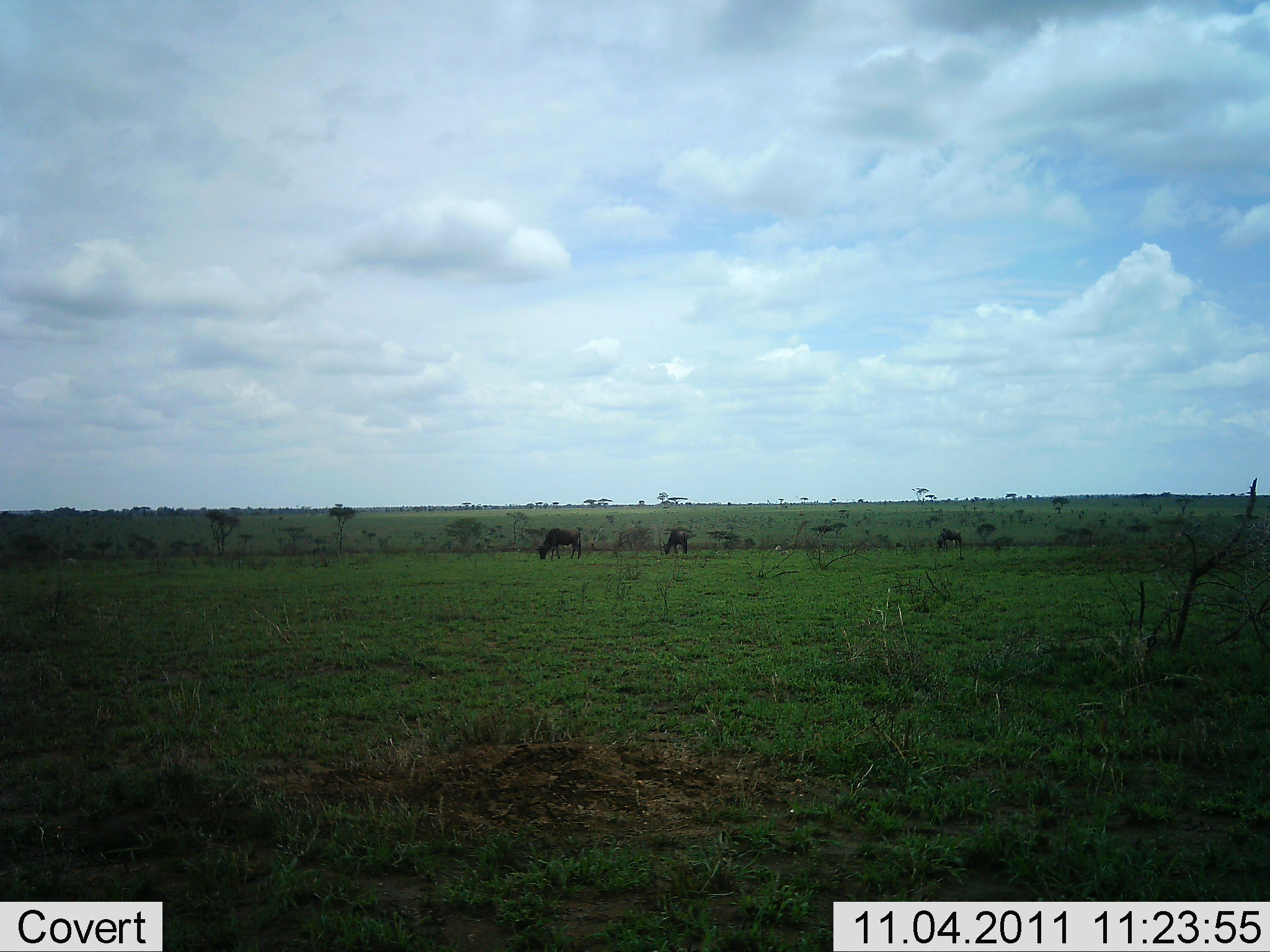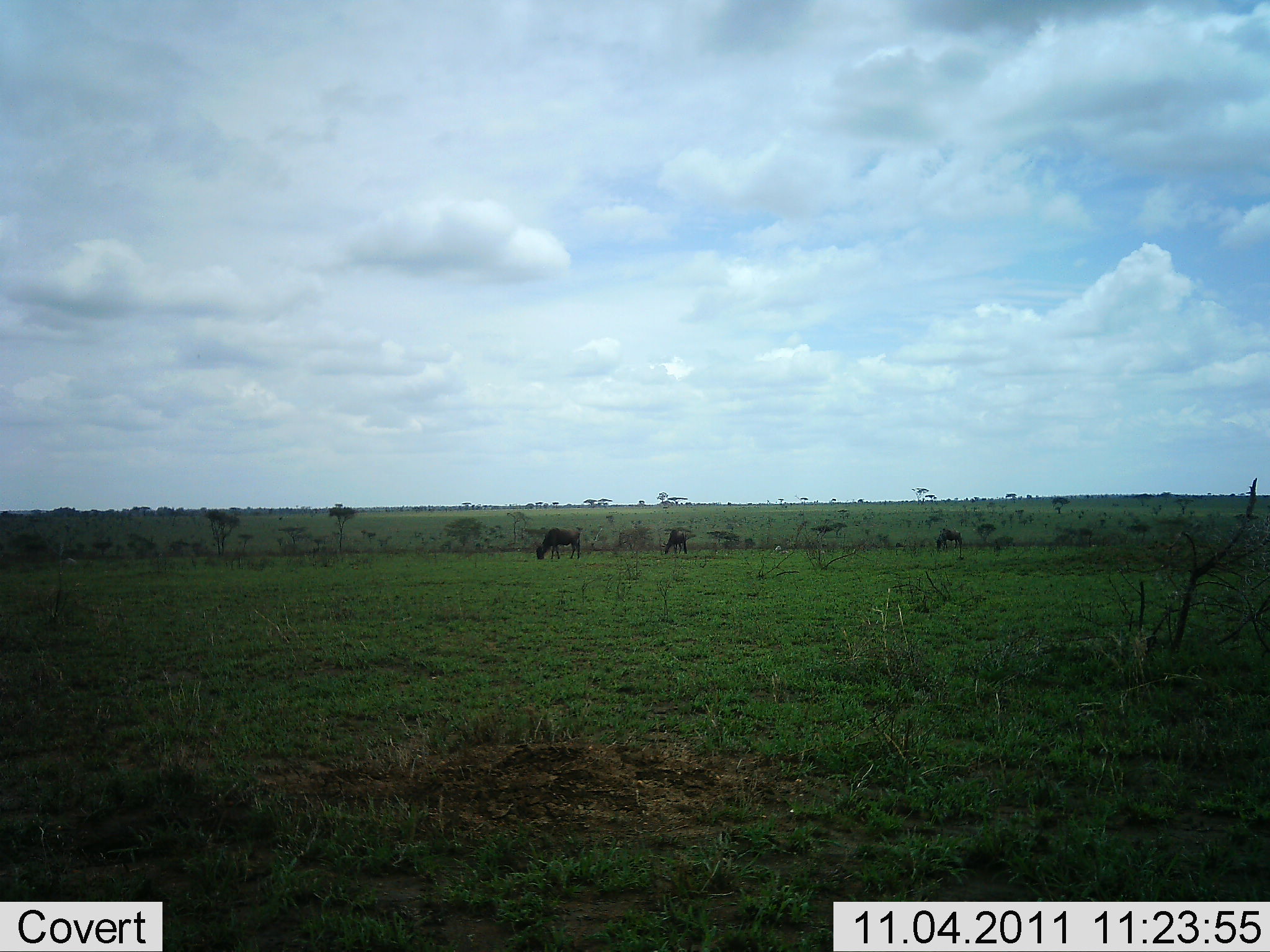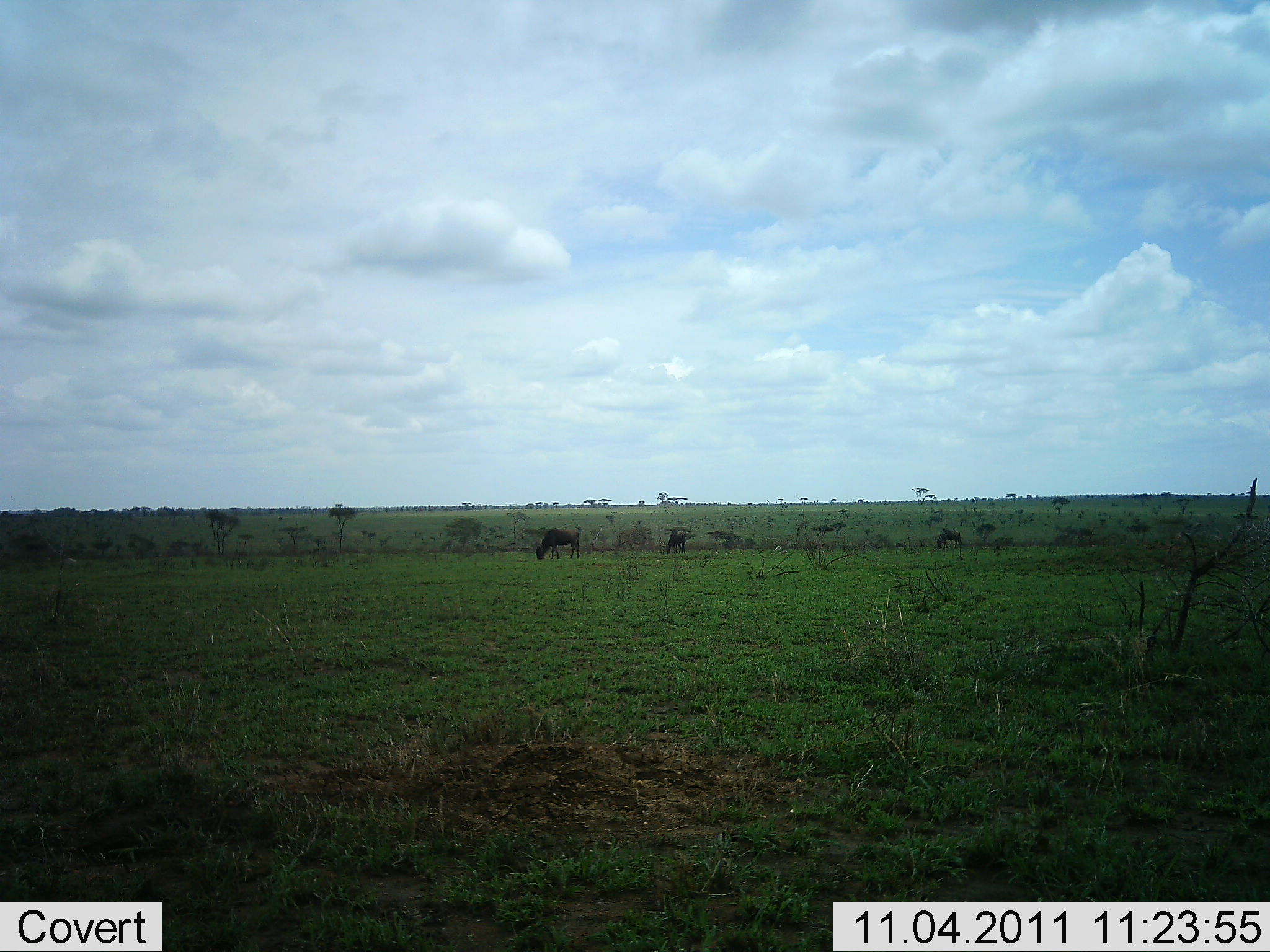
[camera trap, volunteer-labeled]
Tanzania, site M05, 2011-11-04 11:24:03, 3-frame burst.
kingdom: Animalia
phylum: Chordata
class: Mammalia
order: Artiodactyla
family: Bovidae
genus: Connochaetes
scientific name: Connochaetes taurinus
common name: blue wildebeest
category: wildebeest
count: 3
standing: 9%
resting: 0%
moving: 9%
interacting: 0%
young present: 0%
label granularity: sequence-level